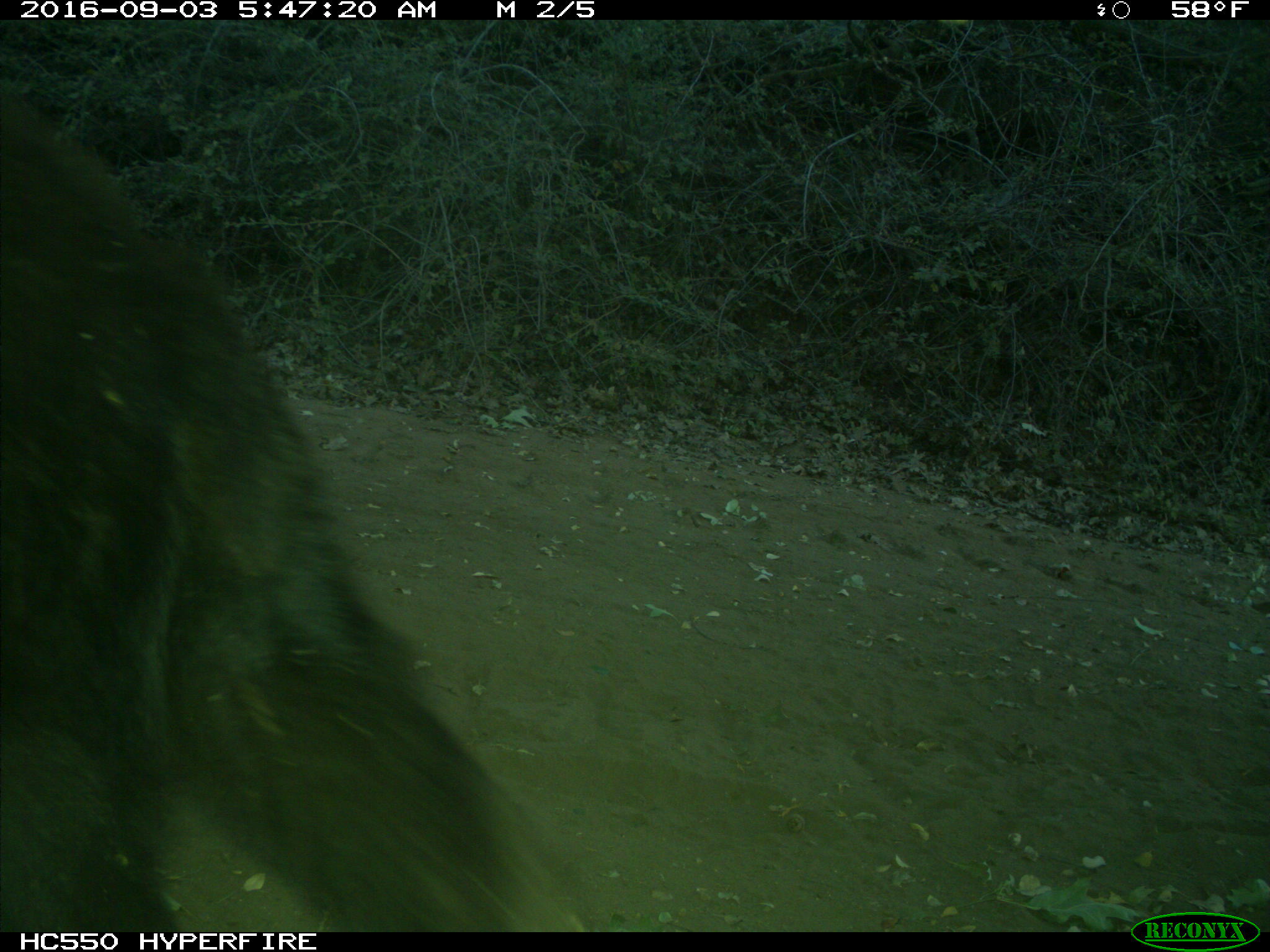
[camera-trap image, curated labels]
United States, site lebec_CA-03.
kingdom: Animalia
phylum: Chordata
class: Mammalia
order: Carnivora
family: Ursidae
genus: Ursus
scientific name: Ursus americanus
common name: american black bear